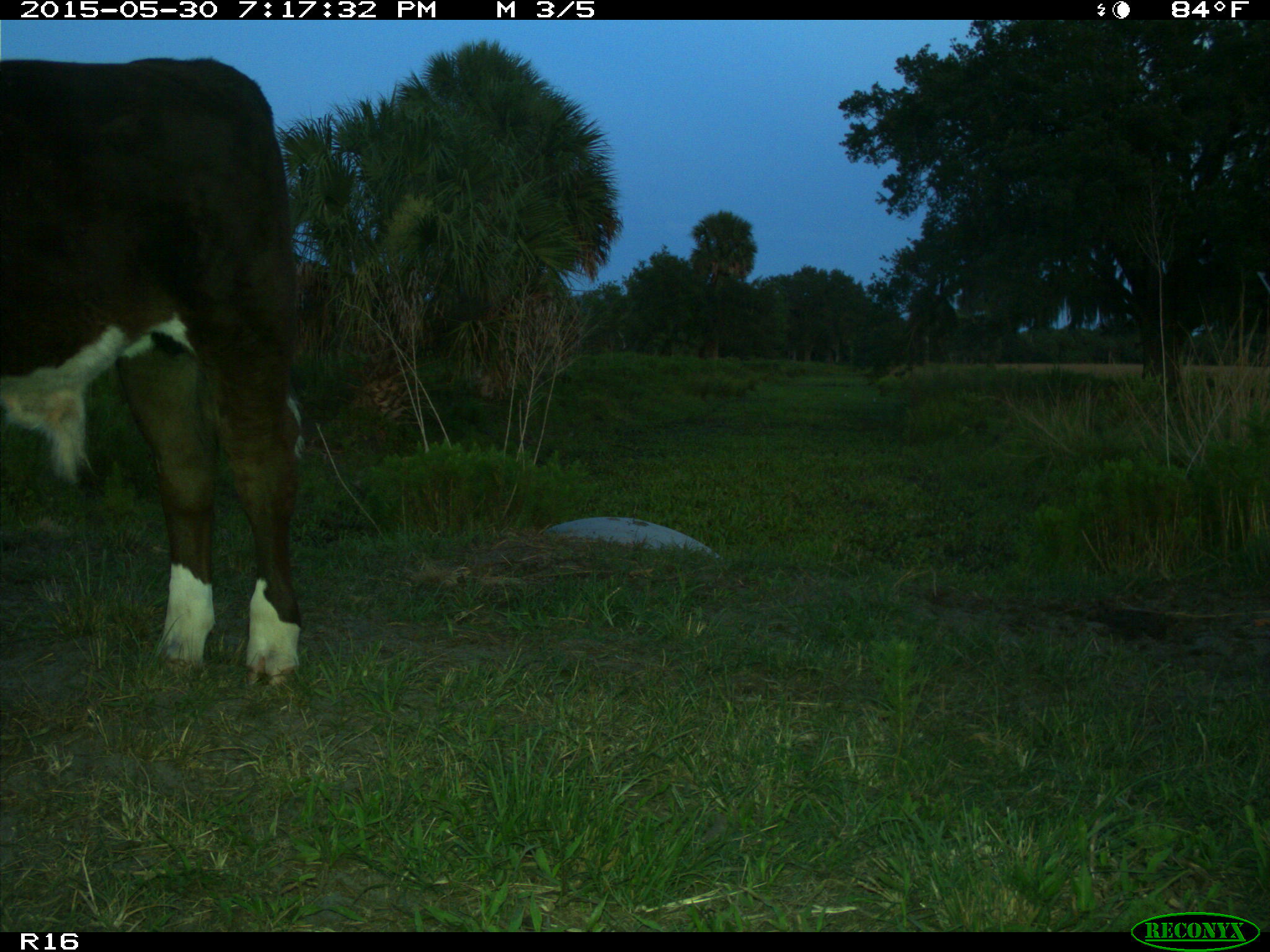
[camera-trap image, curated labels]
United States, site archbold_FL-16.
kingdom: Animalia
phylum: Chordata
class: Mammalia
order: Artiodactyla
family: Bovidae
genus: Bos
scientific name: Bos taurus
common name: domestic cow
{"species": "Bos taurus (domestic cow)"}